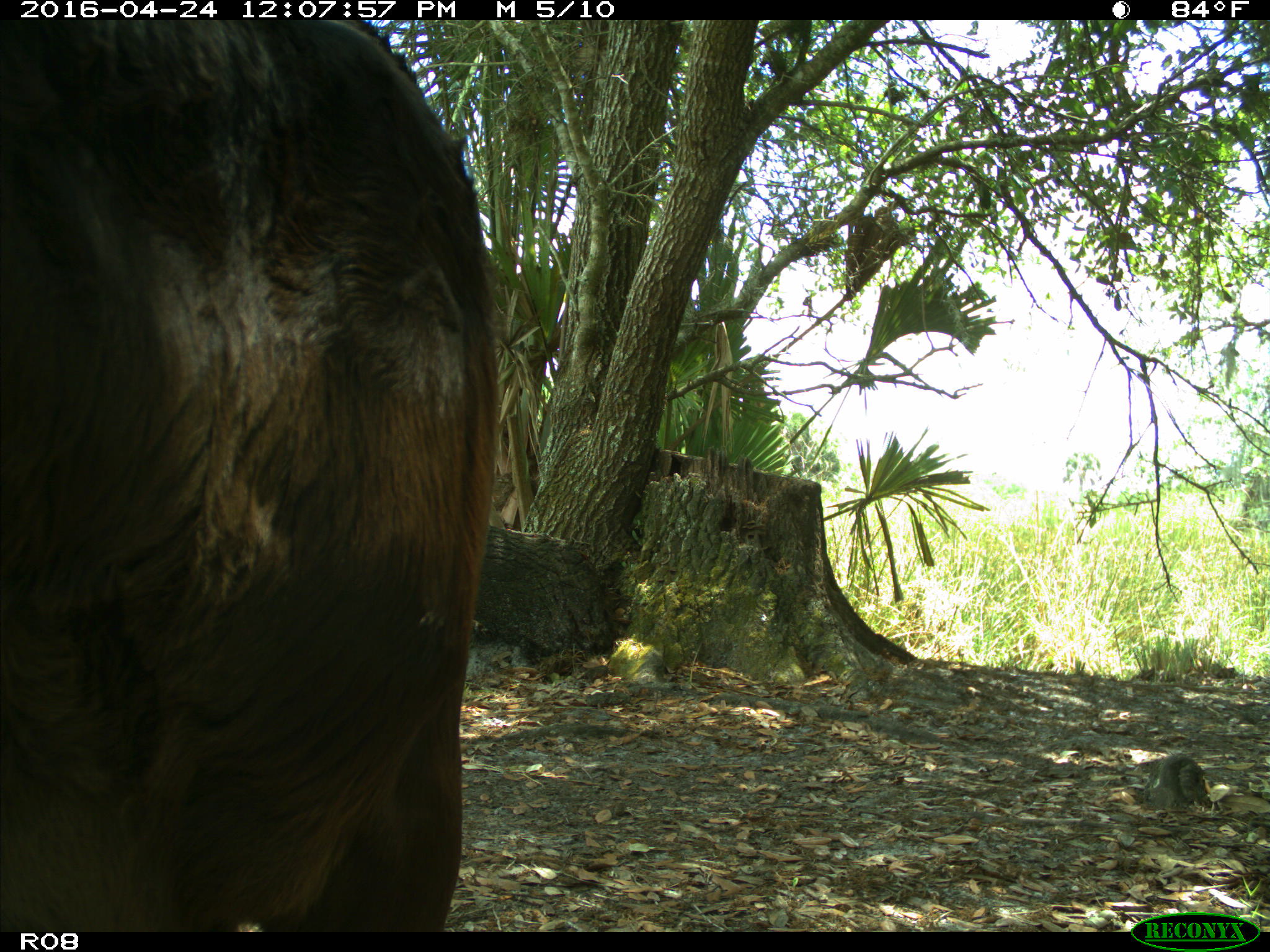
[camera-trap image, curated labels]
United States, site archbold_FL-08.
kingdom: Animalia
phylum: Chordata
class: Mammalia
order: Artiodactyla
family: Bovidae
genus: Bos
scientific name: Bos taurus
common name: domestic cow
Bos taurus (domestic cow).